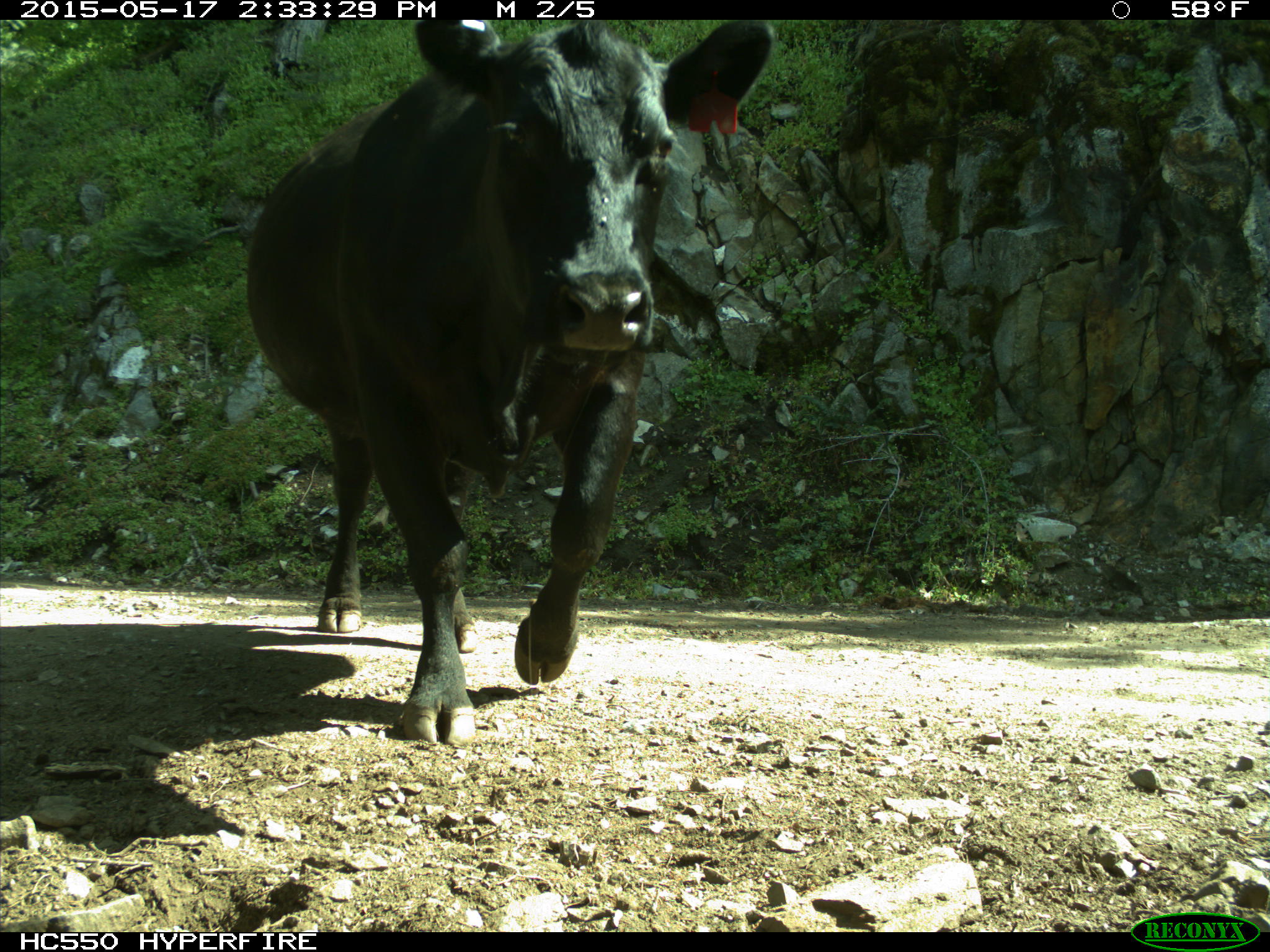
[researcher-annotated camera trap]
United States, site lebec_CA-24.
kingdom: Animalia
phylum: Chordata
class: Mammalia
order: Artiodactyla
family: Bovidae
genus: Bos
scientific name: Bos taurus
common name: domestic cow